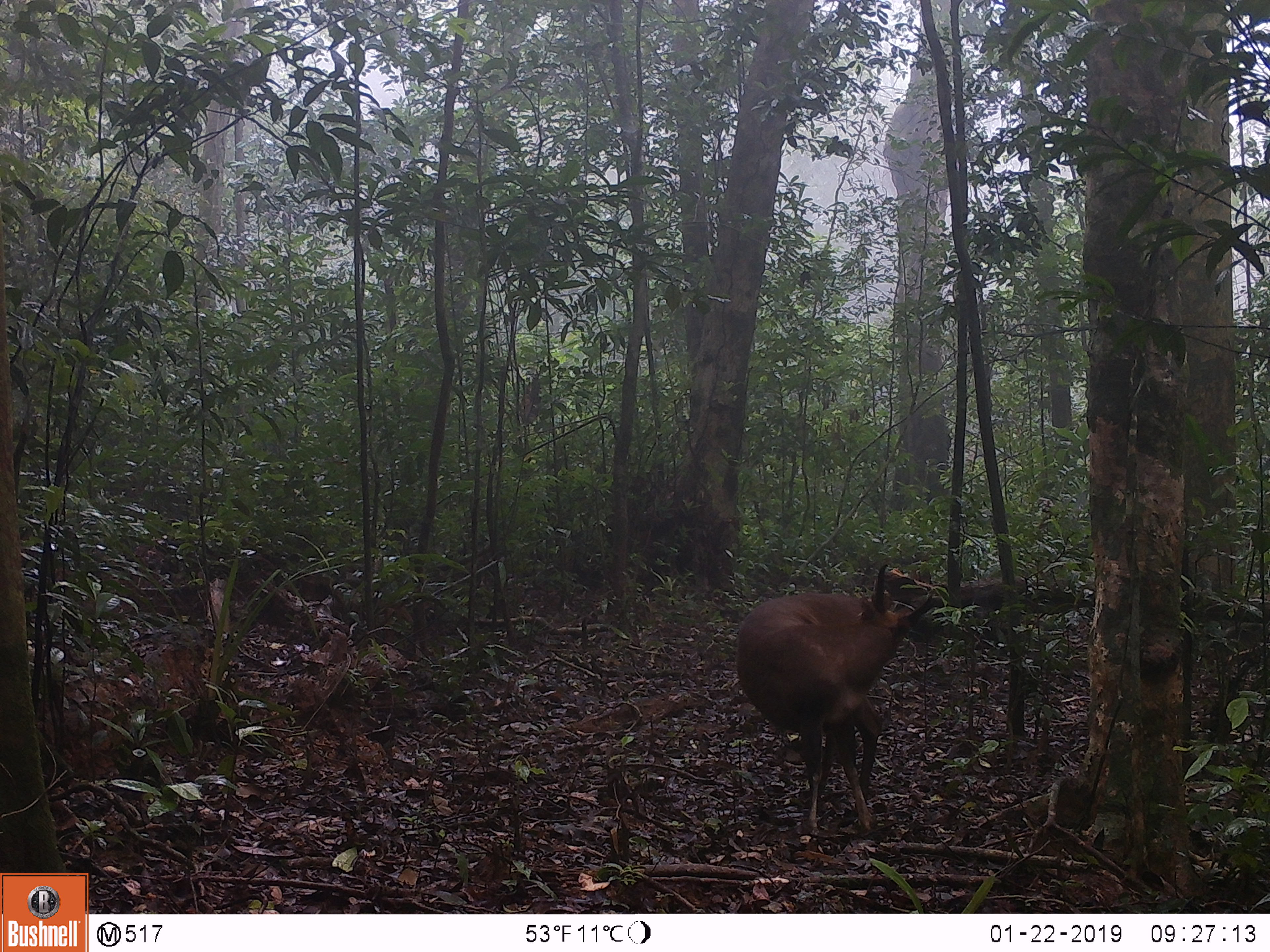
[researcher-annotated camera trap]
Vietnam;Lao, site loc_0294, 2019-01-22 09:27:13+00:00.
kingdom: Animalia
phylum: Chordata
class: Mammalia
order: Artiodactyla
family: Cervidae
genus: Muntiacus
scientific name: Muntiacus vuquangensis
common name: large-antlered muntjac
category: large antlered muntjac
Large antlered muntjac (large-antlered muntjac) (Muntiacus vuquangensis). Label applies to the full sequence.